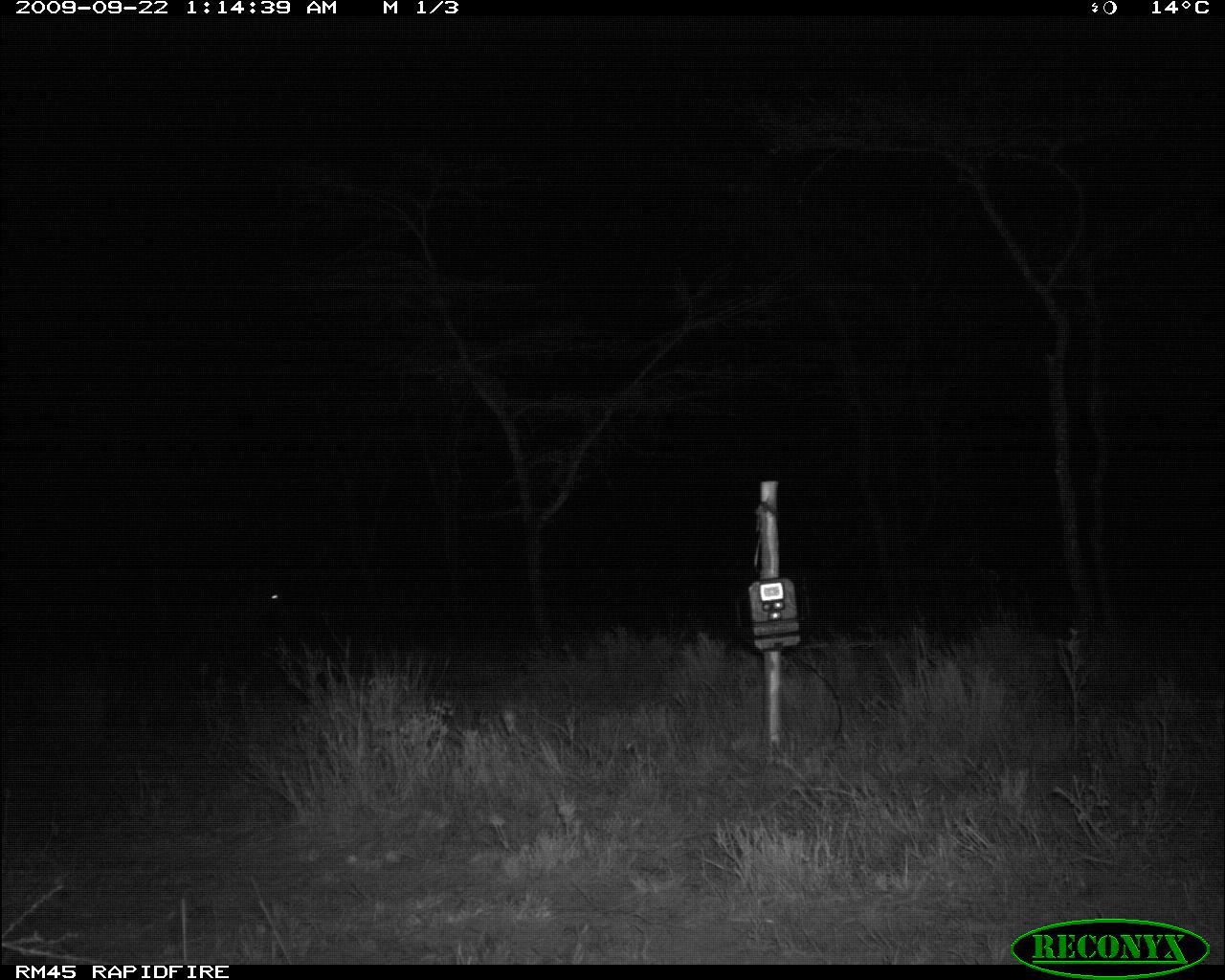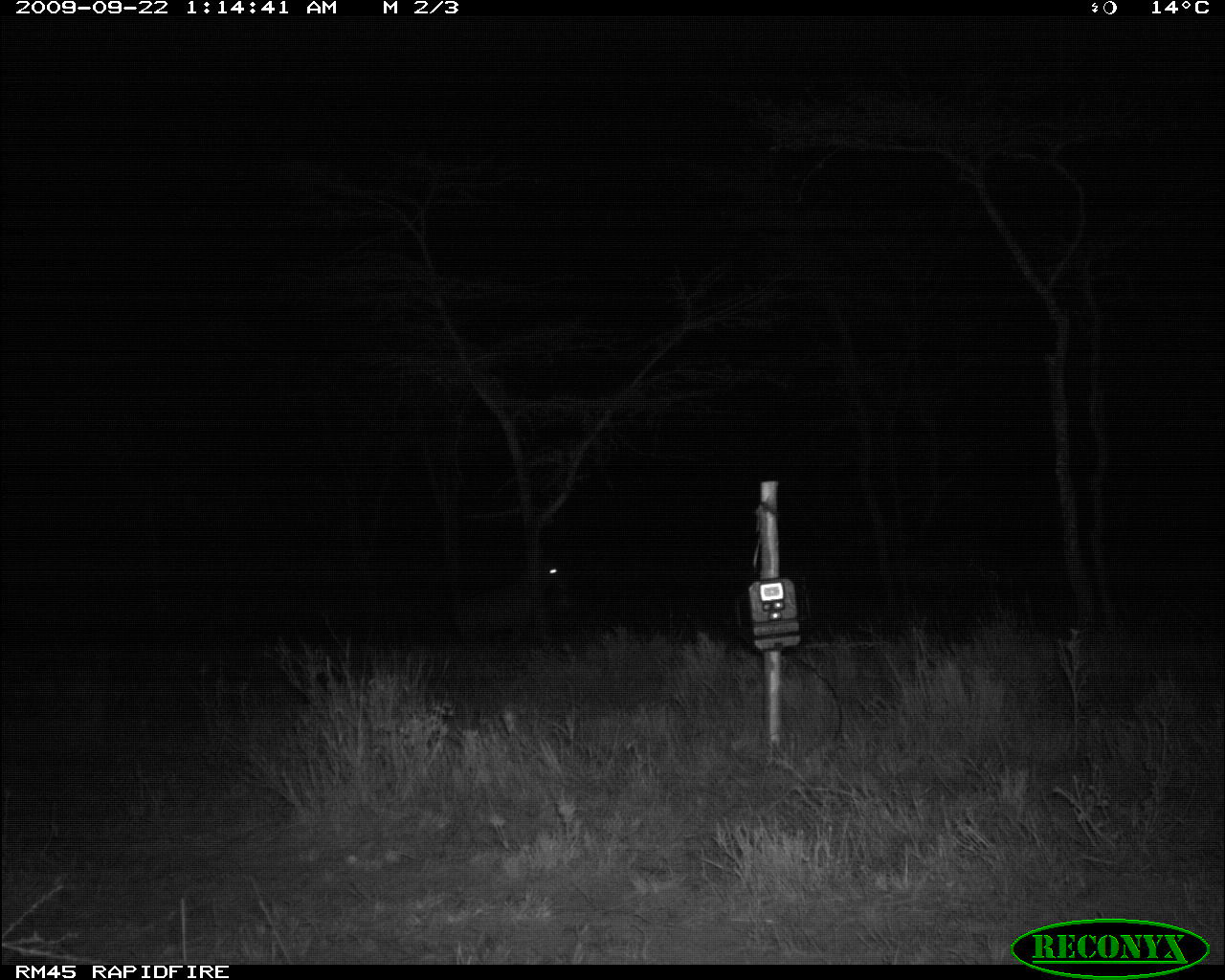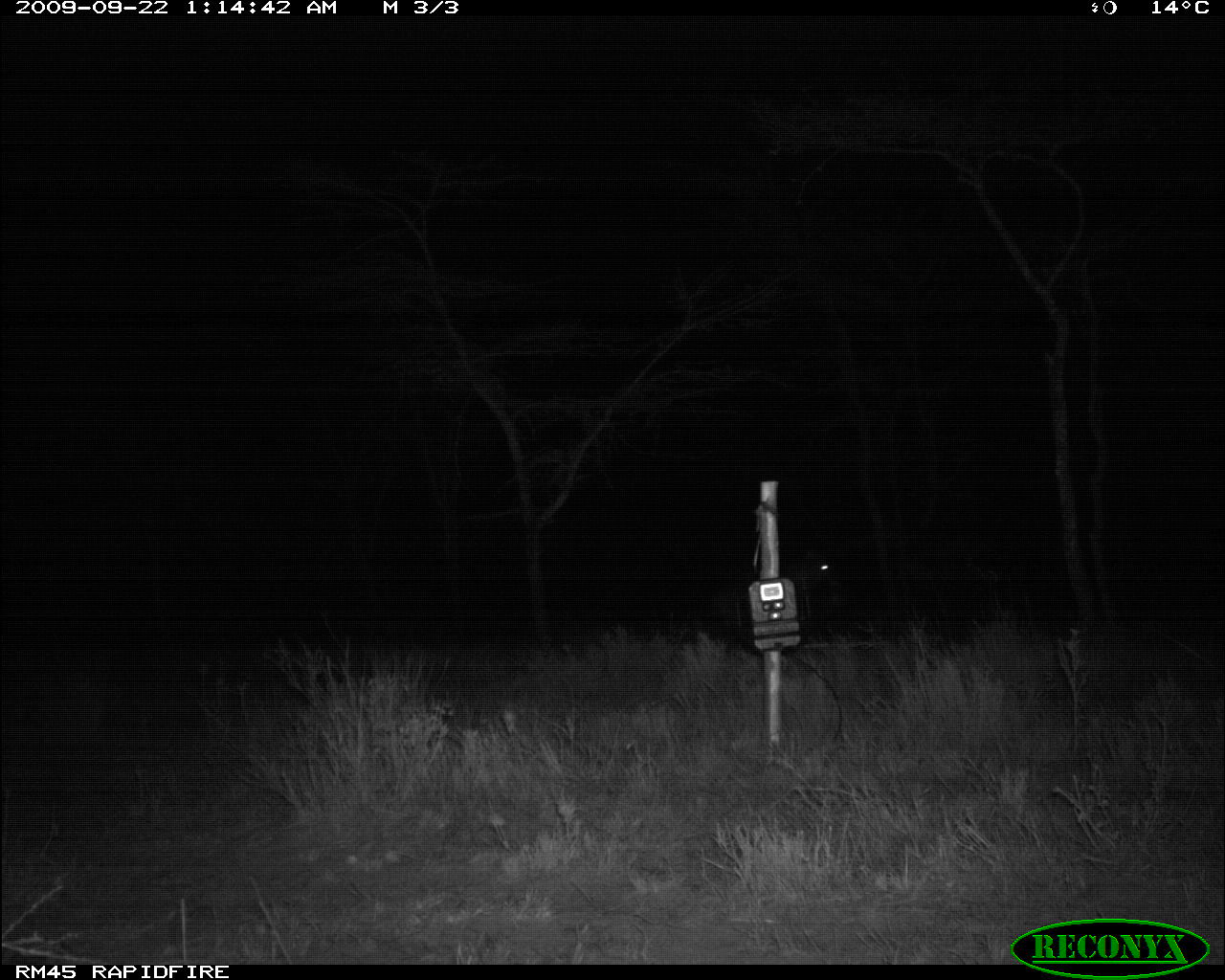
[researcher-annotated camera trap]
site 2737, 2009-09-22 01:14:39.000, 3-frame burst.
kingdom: Animalia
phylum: Chordata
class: Mammalia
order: Carnivora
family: Hyaenidae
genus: Crocuta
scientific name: Crocuta crocuta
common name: spotted hyena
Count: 1.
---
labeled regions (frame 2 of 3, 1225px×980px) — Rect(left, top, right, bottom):
crocuta crocuta: Rect(454, 564, 560, 642)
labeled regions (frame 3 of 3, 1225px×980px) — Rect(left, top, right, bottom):
crocuta crocuta: Rect(713, 553, 837, 635)